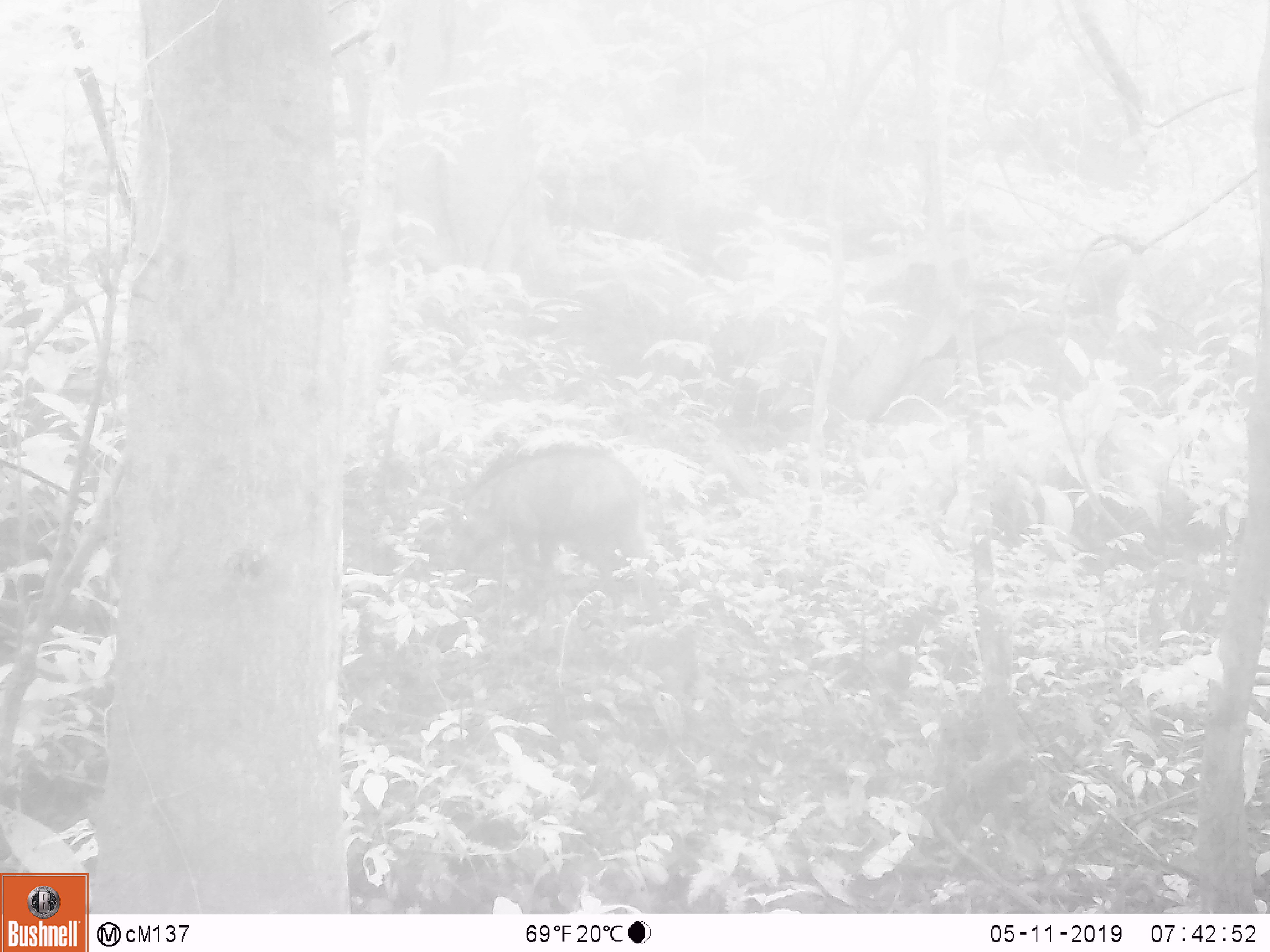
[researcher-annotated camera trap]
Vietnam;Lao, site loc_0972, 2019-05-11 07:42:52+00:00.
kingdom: Animalia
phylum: Chordata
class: Mammalia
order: Artiodactyla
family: Suidae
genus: Sus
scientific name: Sus scrofa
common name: eurasian wild pig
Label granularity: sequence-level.